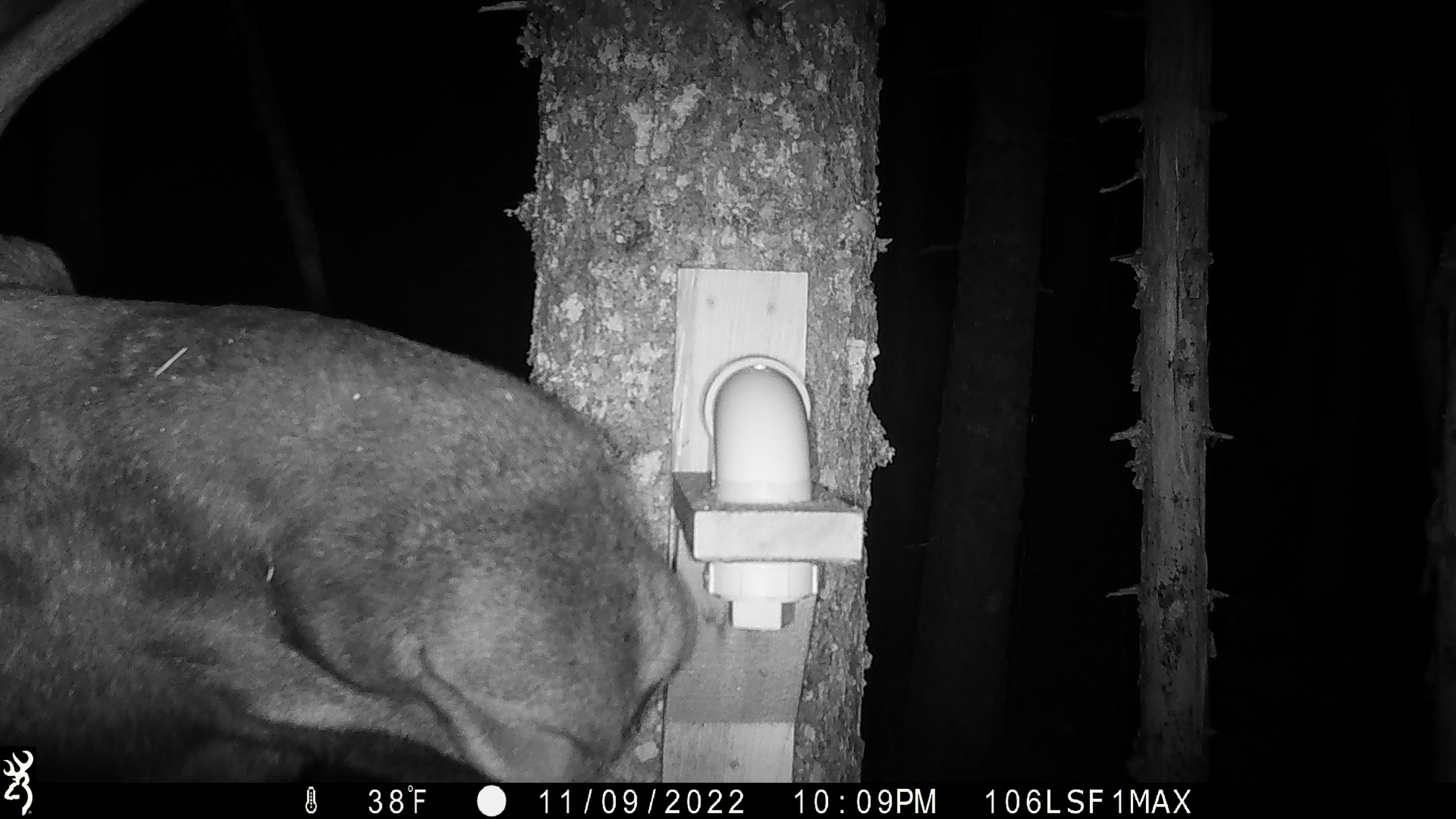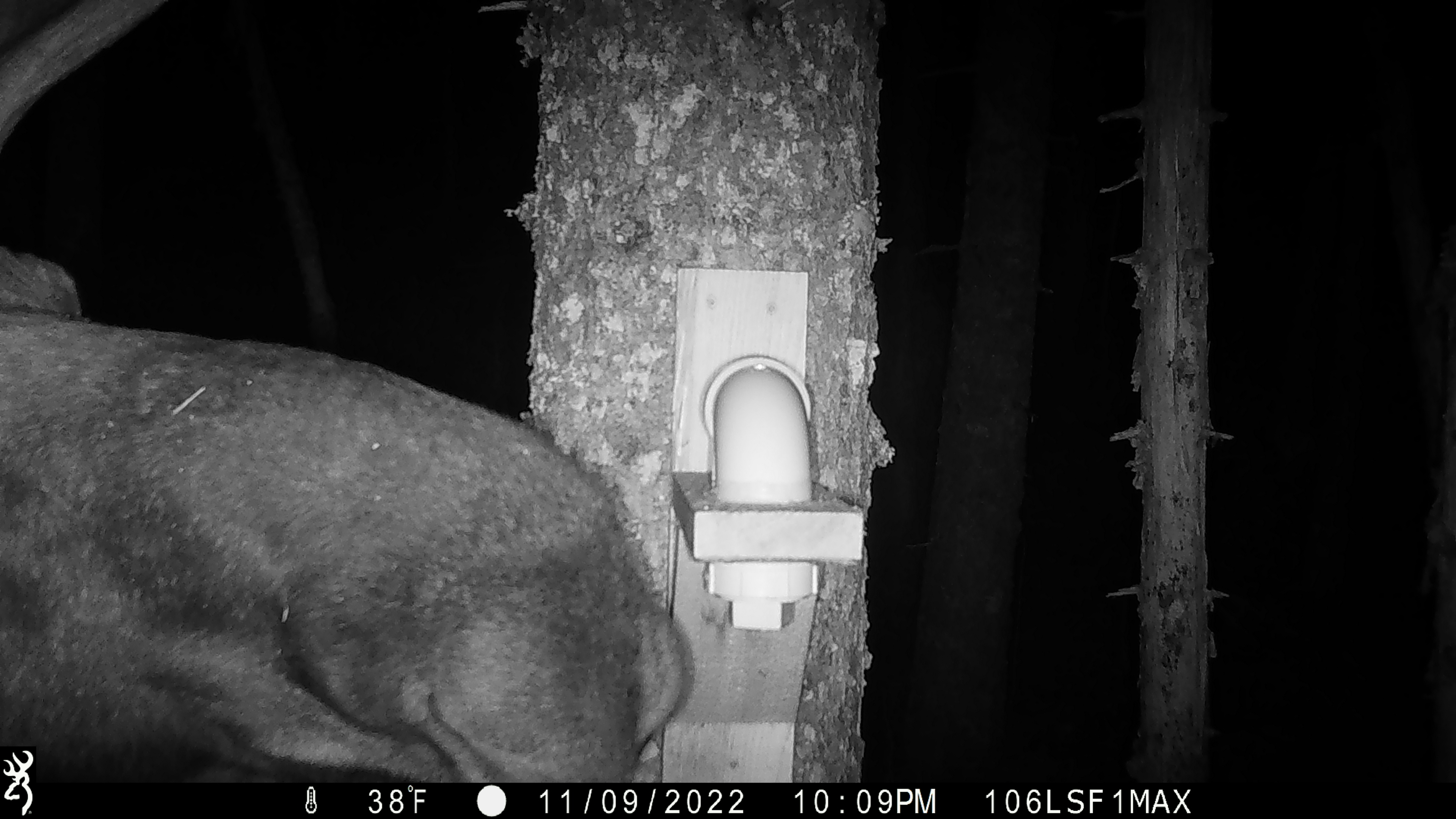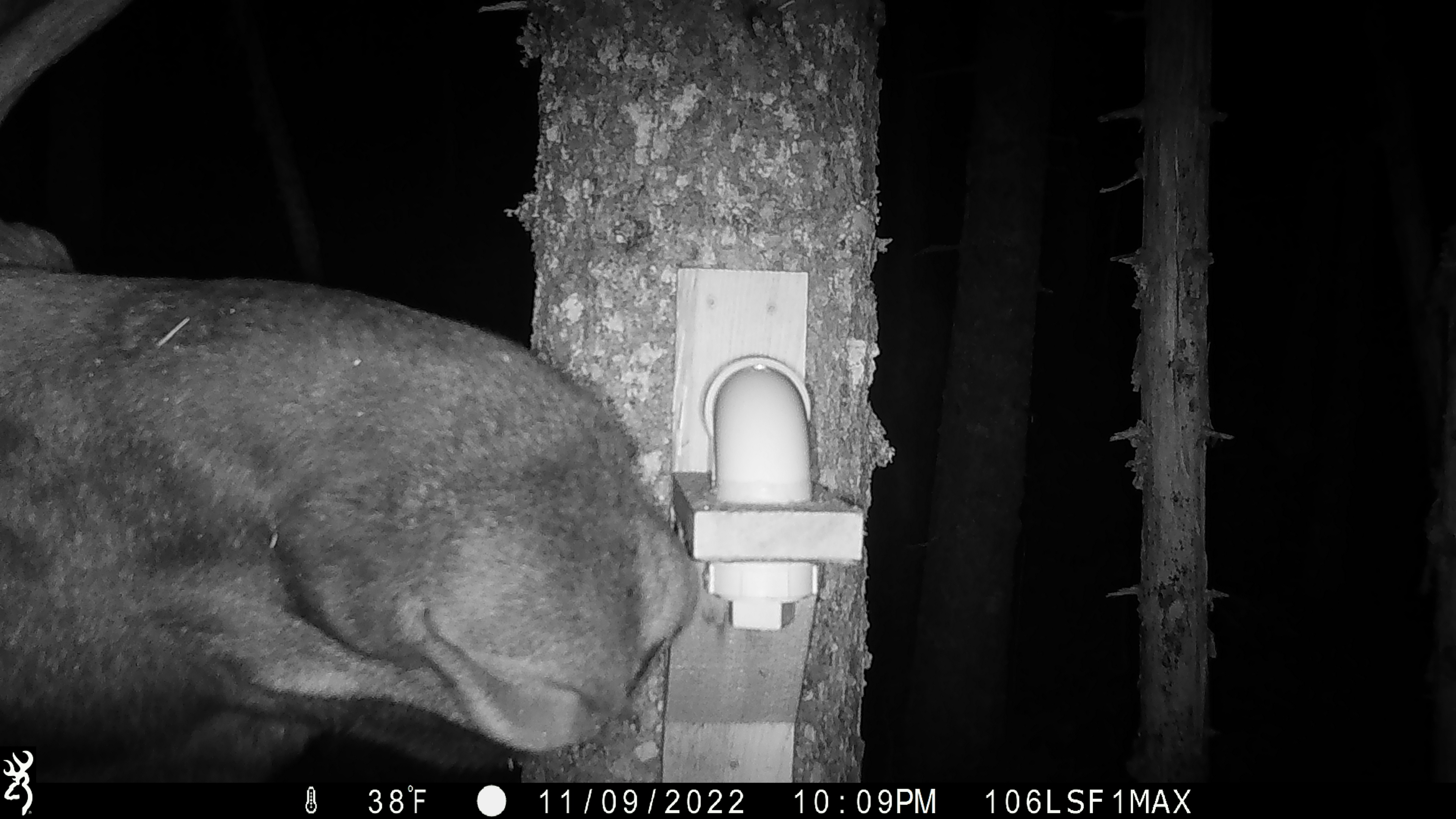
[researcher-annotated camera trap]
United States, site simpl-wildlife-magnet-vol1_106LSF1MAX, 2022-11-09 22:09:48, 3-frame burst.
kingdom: Animalia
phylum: Chordata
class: Mammalia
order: Artiodactyla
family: Cervidae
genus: Alces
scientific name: Alces alces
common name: moose